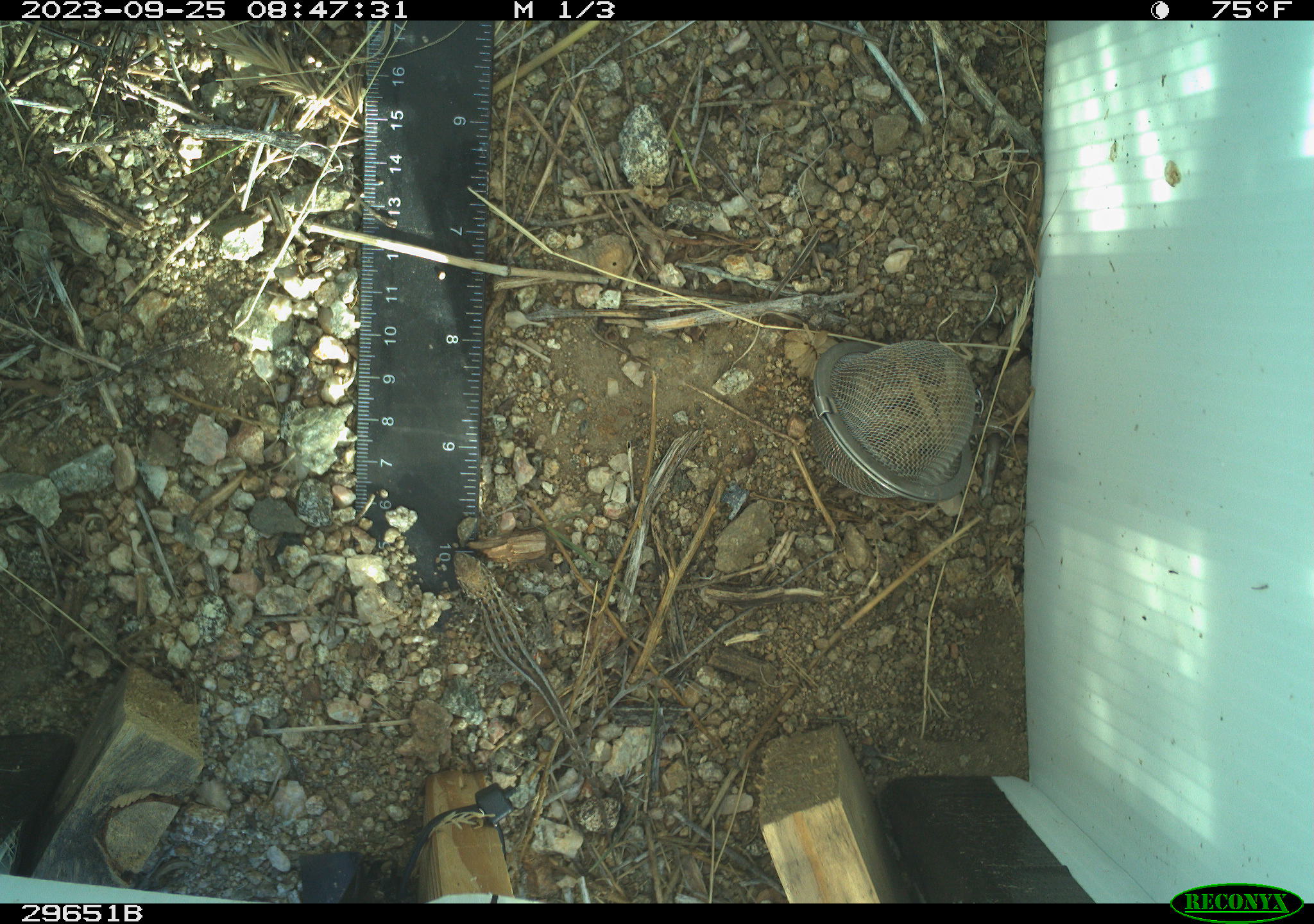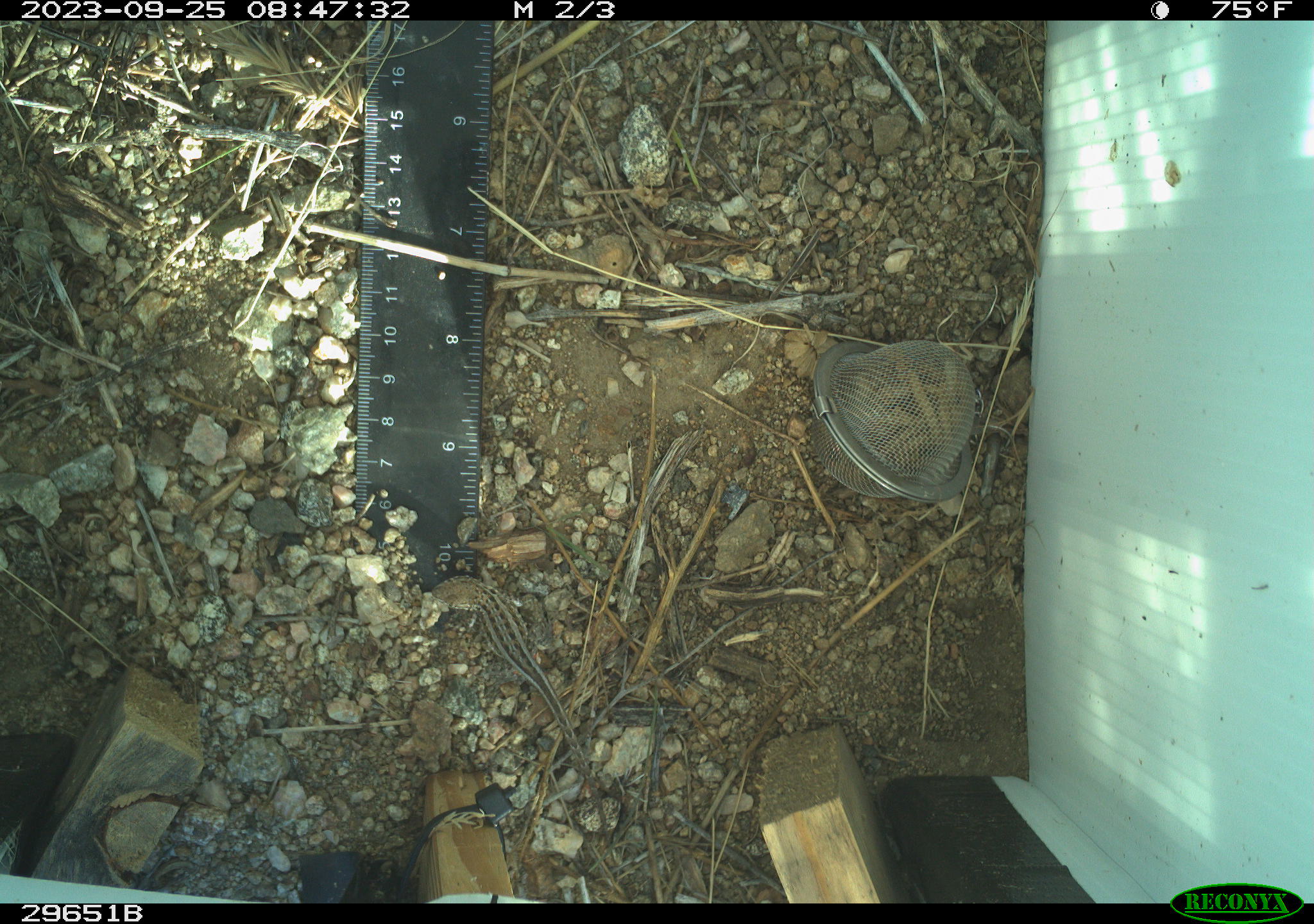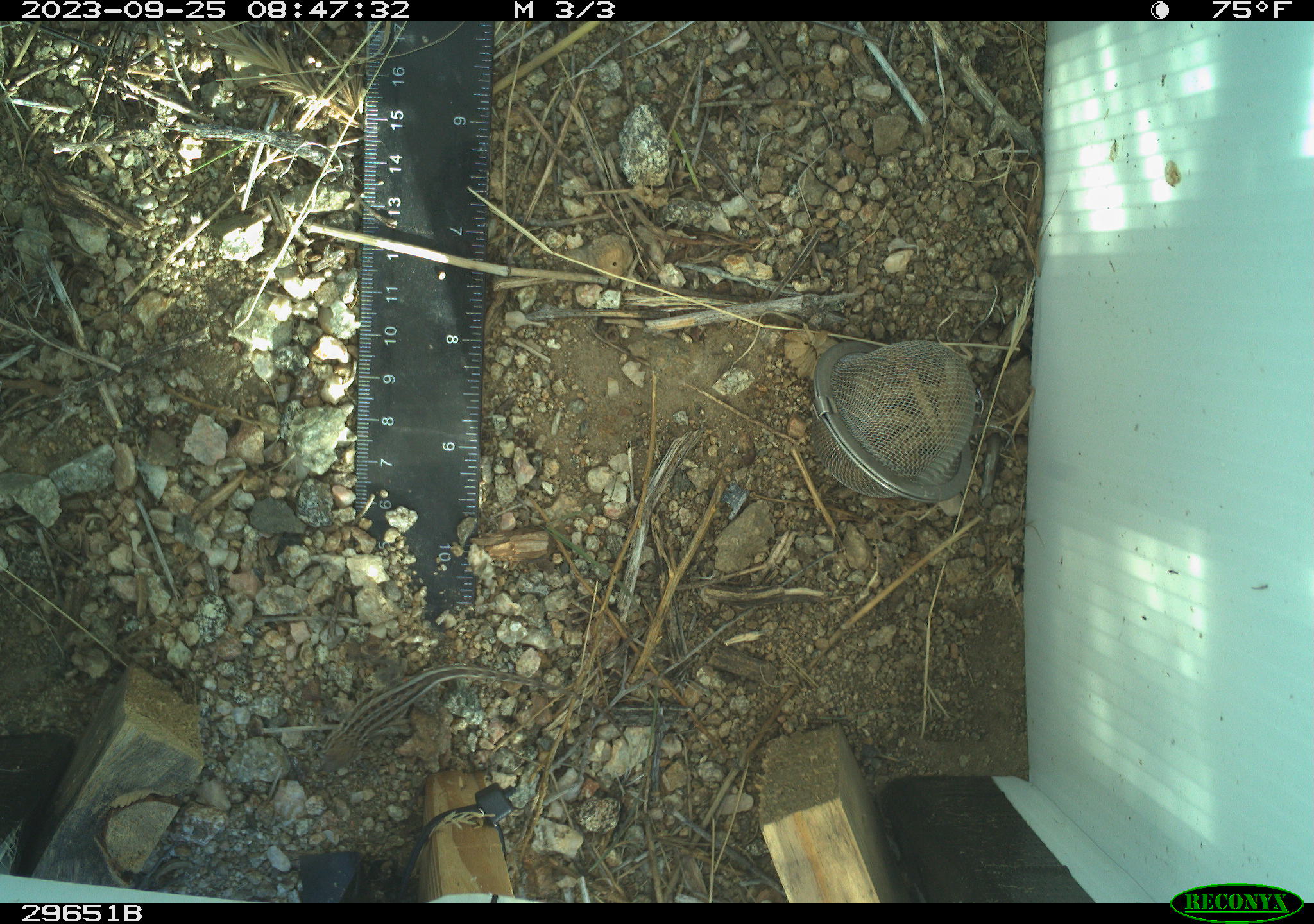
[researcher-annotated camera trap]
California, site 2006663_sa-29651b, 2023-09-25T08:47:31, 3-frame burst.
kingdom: Animalia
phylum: Chordata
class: Reptilia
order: Squamata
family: Phrynosomatidae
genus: Uta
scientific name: Uta stansburiana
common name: common side-blotched lizard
Common side-blotched lizard (Uta stansburiana).